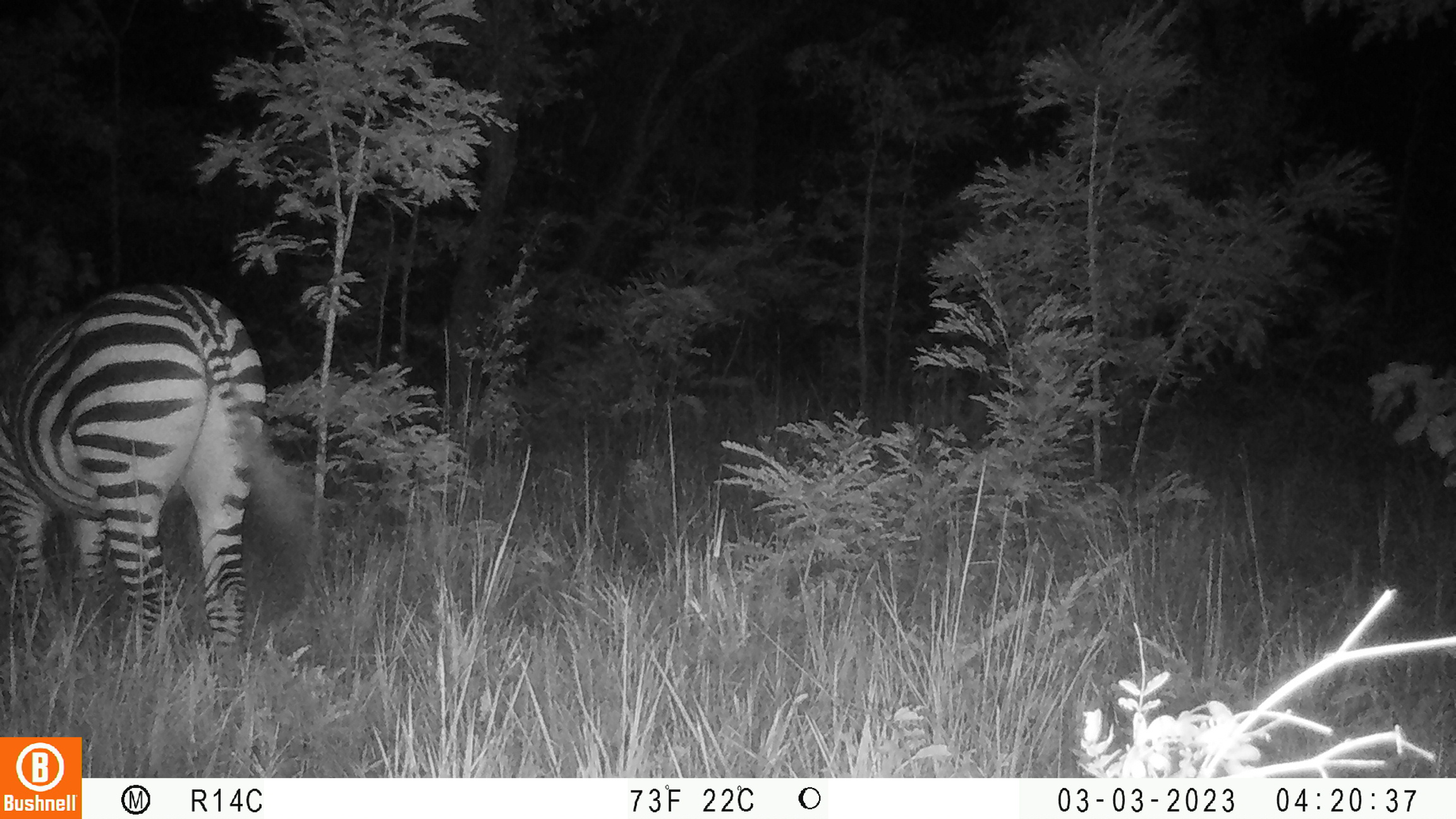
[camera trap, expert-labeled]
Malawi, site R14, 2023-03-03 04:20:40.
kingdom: Animalia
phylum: Chordata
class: Mammalia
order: Perissodactyla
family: Equidae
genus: Equus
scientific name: Equus quagga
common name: plains zebra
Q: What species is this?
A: Plains zebra (Equus quagga).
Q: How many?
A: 1.